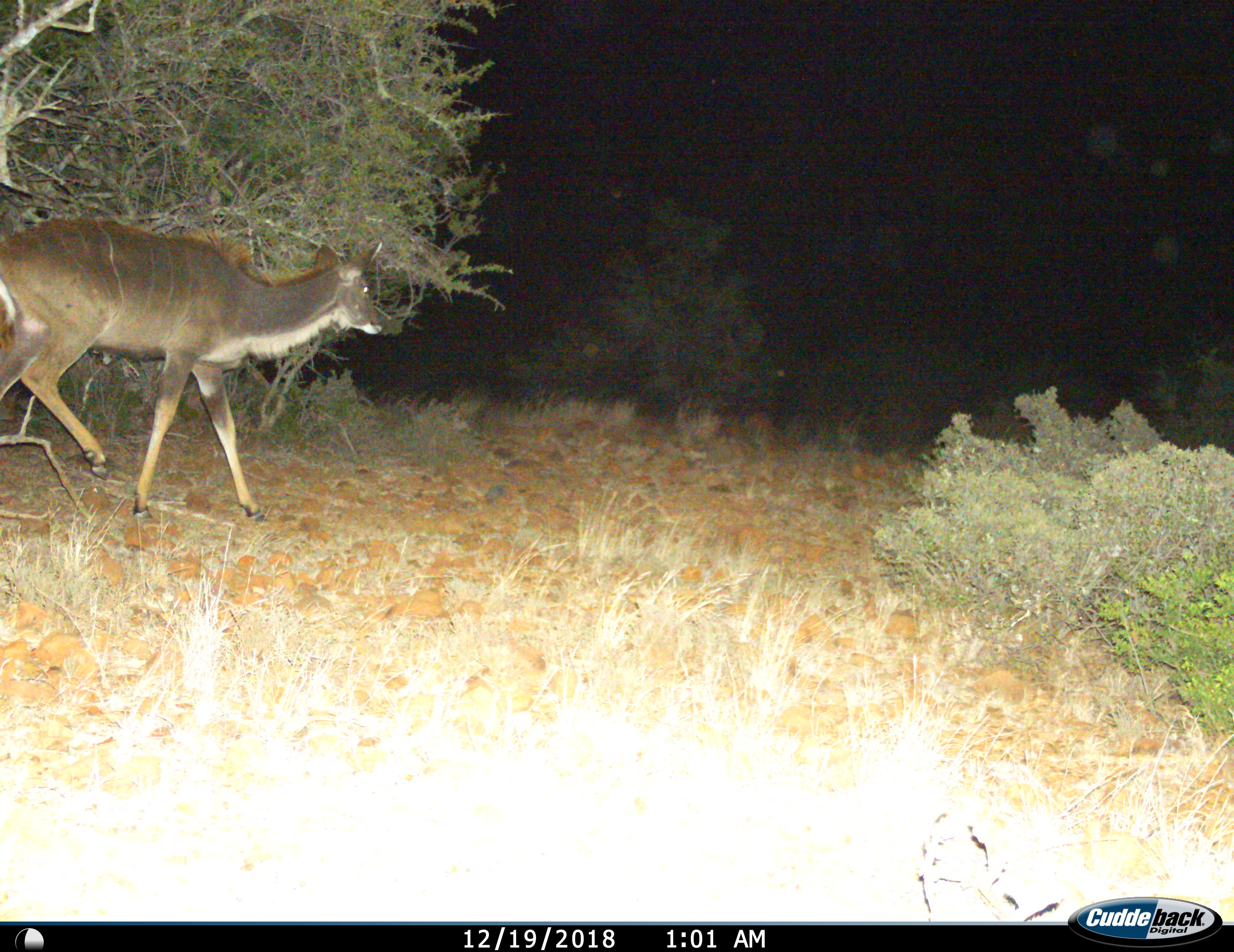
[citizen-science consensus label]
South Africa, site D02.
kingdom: Animalia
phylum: Chordata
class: Mammalia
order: Artiodactyla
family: Bovidae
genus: Tragelaphus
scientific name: Tragelaphus strepsiceros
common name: greater kudu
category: kudu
Kudu (greater kudu) (Tragelaphus strepsiceros), count 1. Behavior (volunteer vote fractions): standing 0%, resting 0%, moving 100%, interacting 0%. Young present (vote fraction): 0%. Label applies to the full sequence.